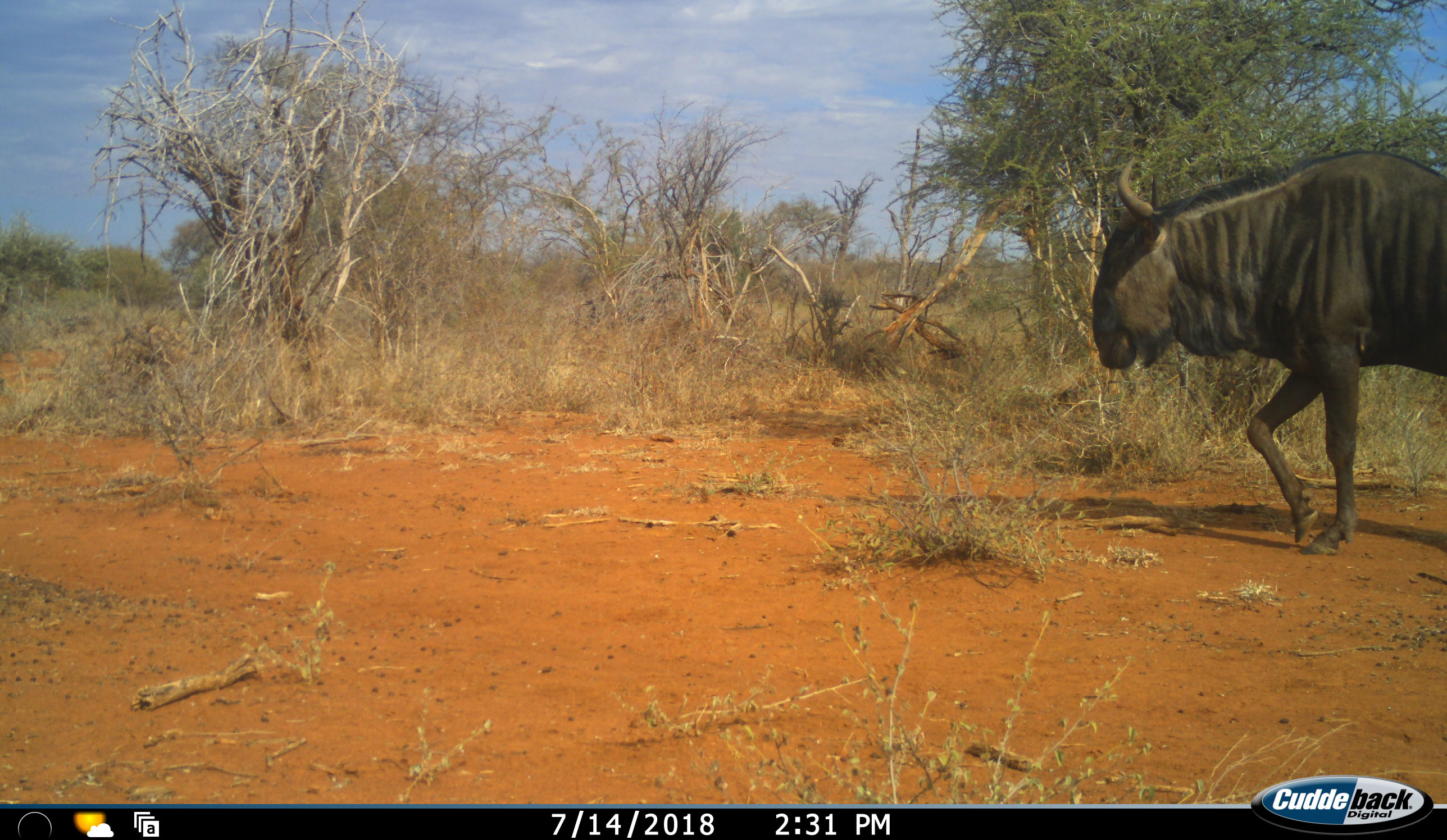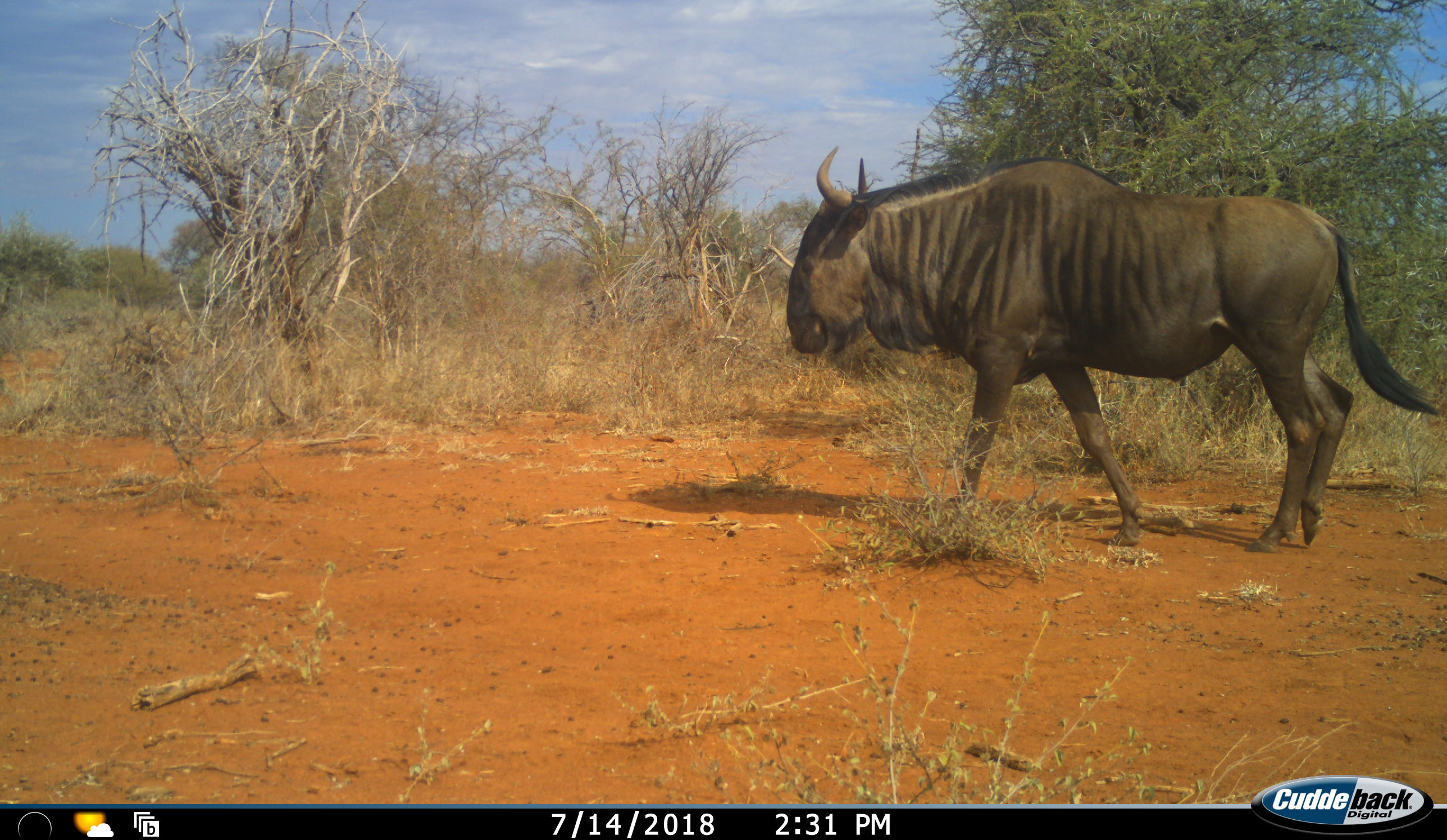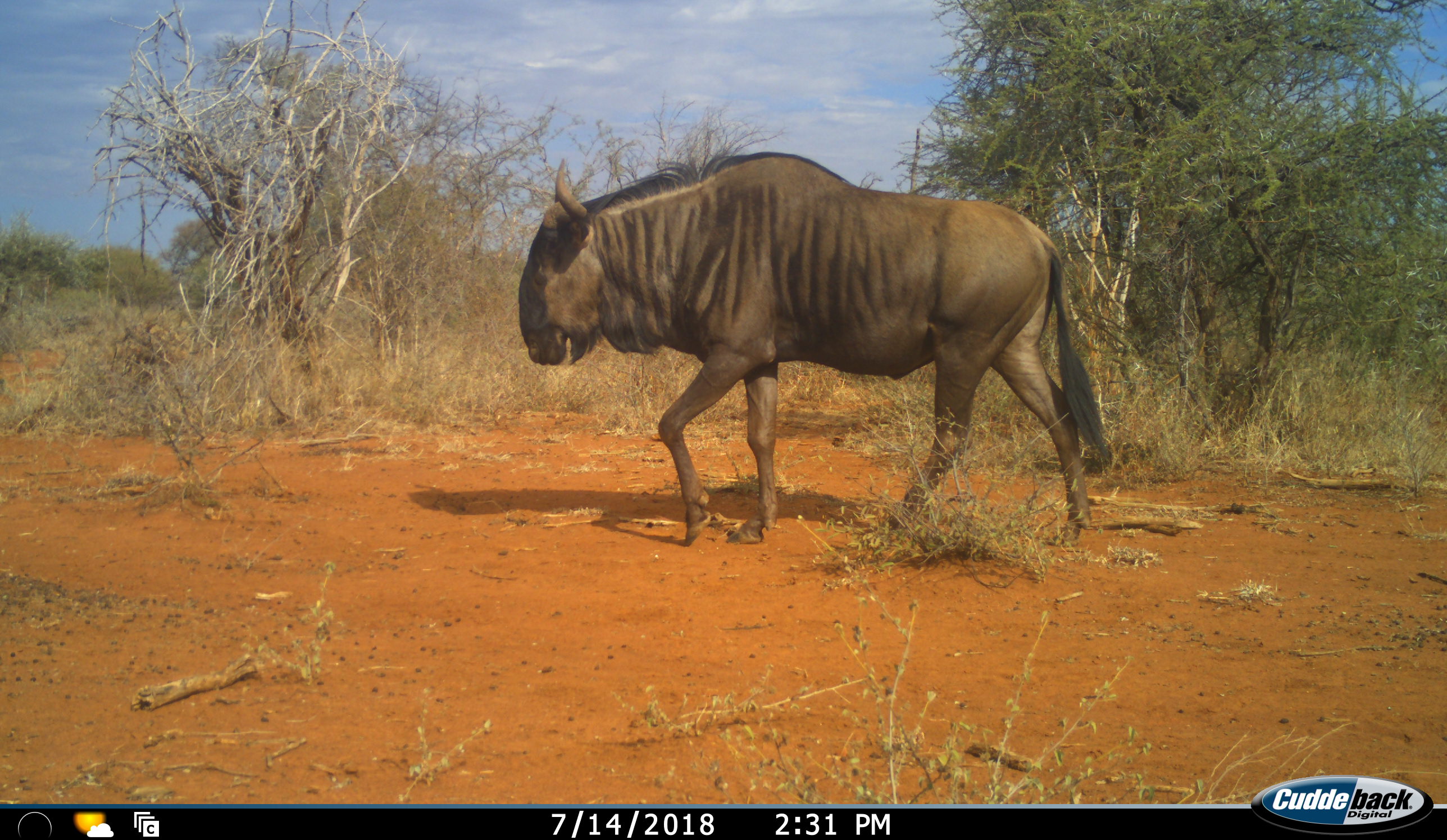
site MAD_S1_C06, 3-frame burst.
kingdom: Animalia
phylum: Chordata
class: Mammalia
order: Artiodactyla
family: Bovidae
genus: Connochaetes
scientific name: Connochaetes taurinus taurinus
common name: blue wildebeest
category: wildebeestblue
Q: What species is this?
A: Wildebeestblue (blue wildebeest) (Connochaetes taurinus taurinus).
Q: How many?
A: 1.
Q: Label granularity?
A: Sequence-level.